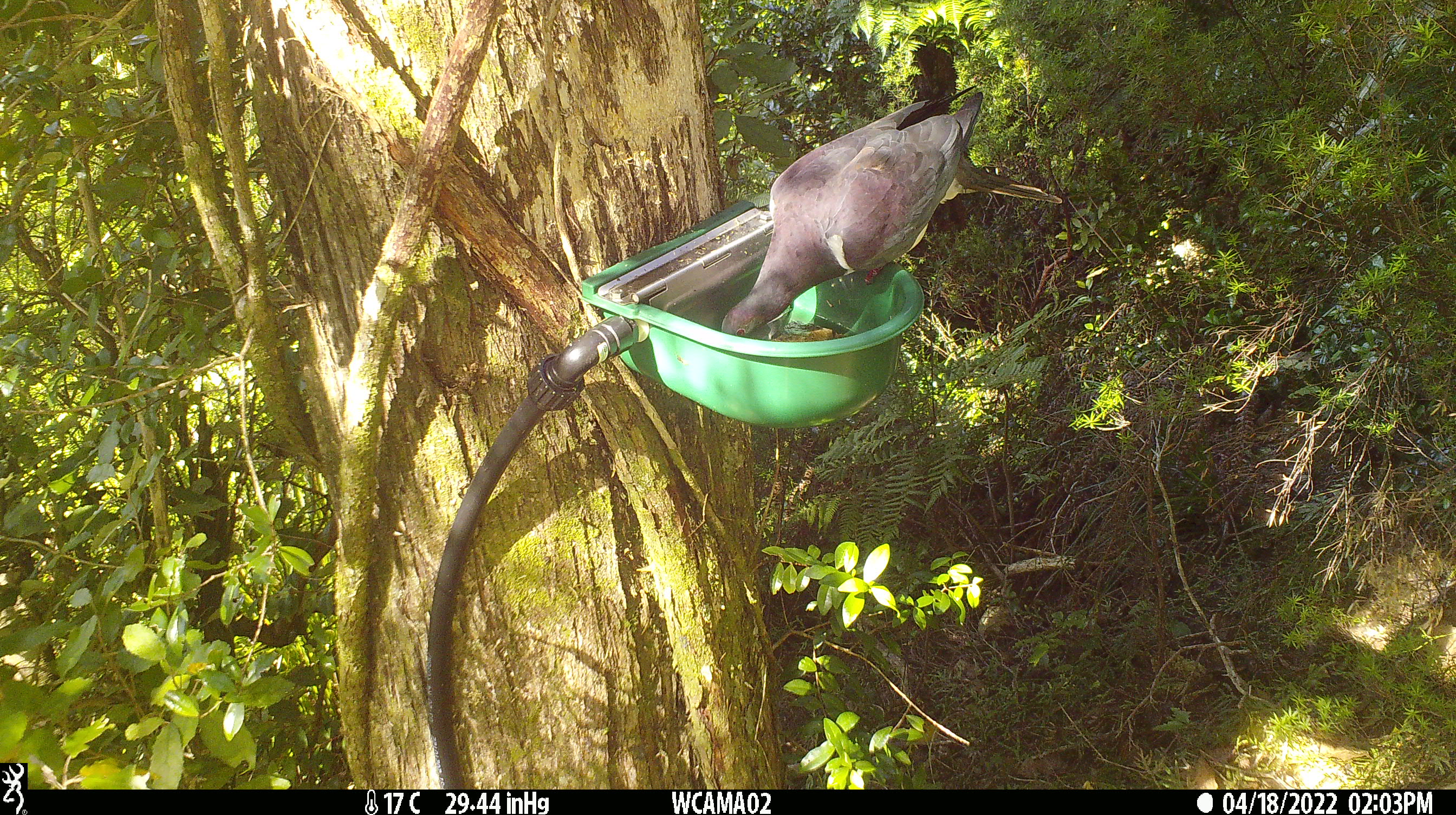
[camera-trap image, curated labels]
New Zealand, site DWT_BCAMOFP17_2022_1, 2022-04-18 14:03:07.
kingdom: Animalia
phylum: Chordata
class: Aves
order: Columbiformes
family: Columbidae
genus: Hemiphaga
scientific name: Hemiphaga novaeseelandiae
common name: new zealand pigeon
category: kereru